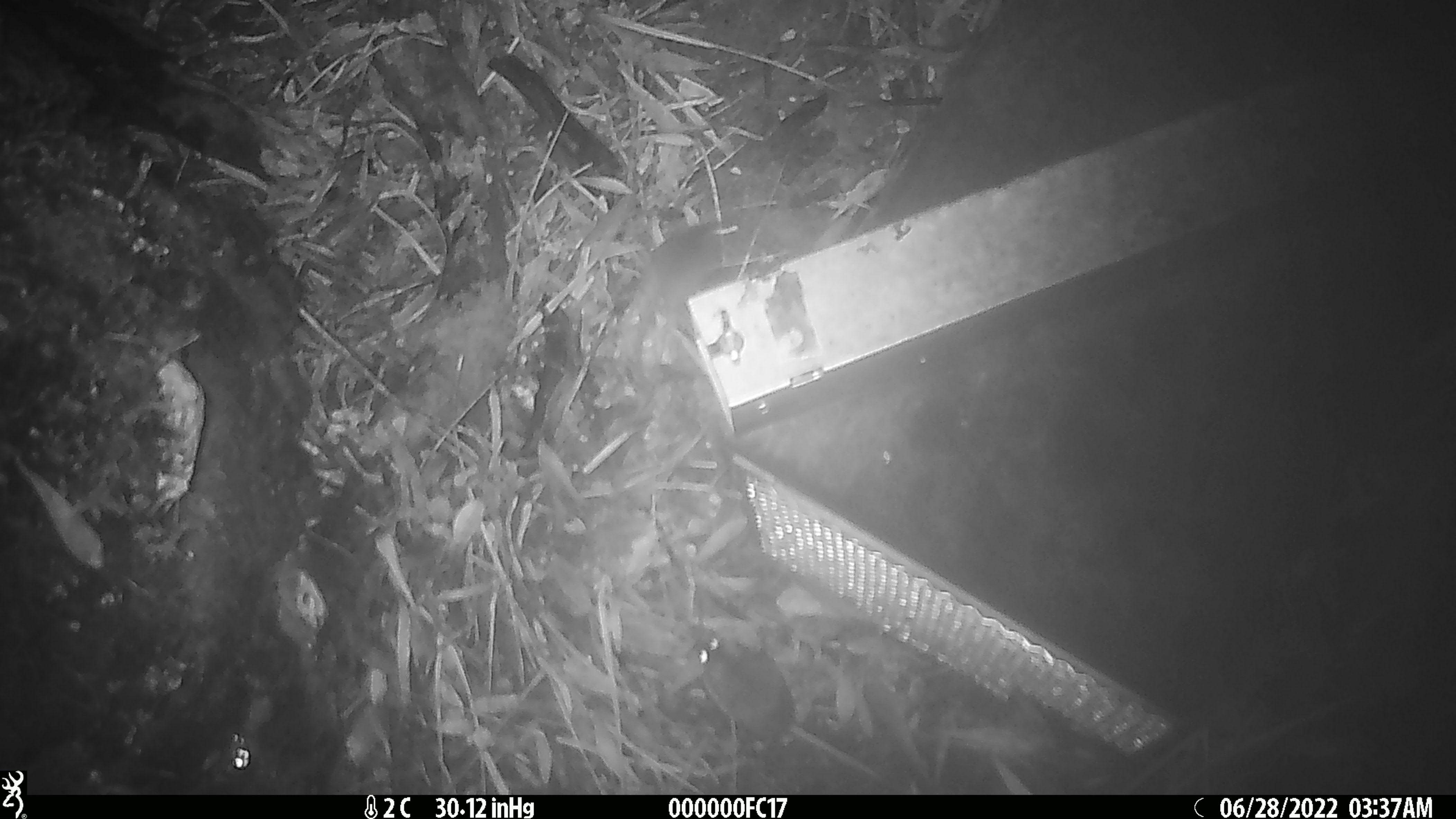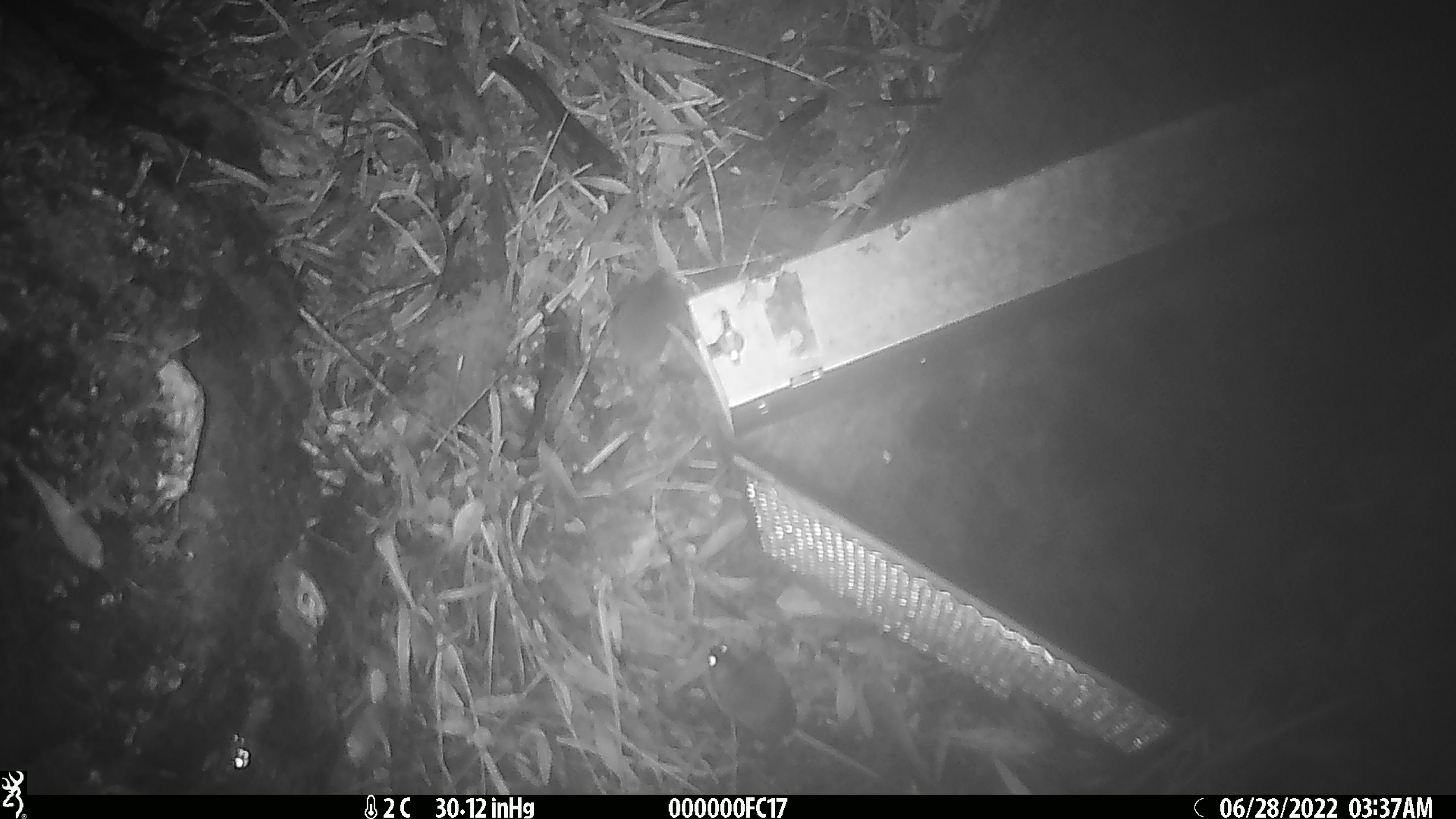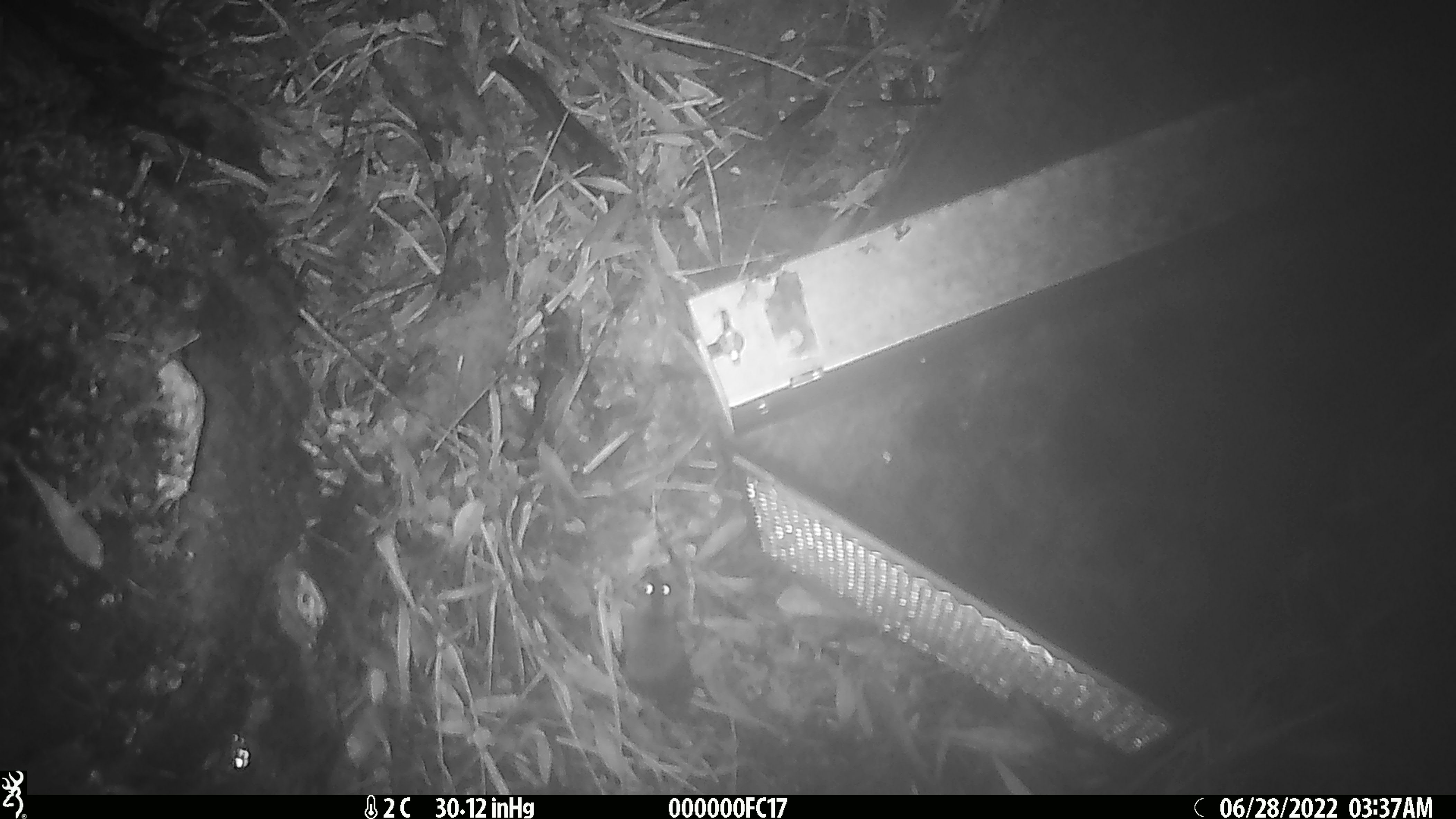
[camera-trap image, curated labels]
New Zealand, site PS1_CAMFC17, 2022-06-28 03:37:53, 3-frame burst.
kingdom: Animalia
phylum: Chordata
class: Mammalia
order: Rodentia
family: Muridae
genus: Mus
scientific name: Mus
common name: mouse